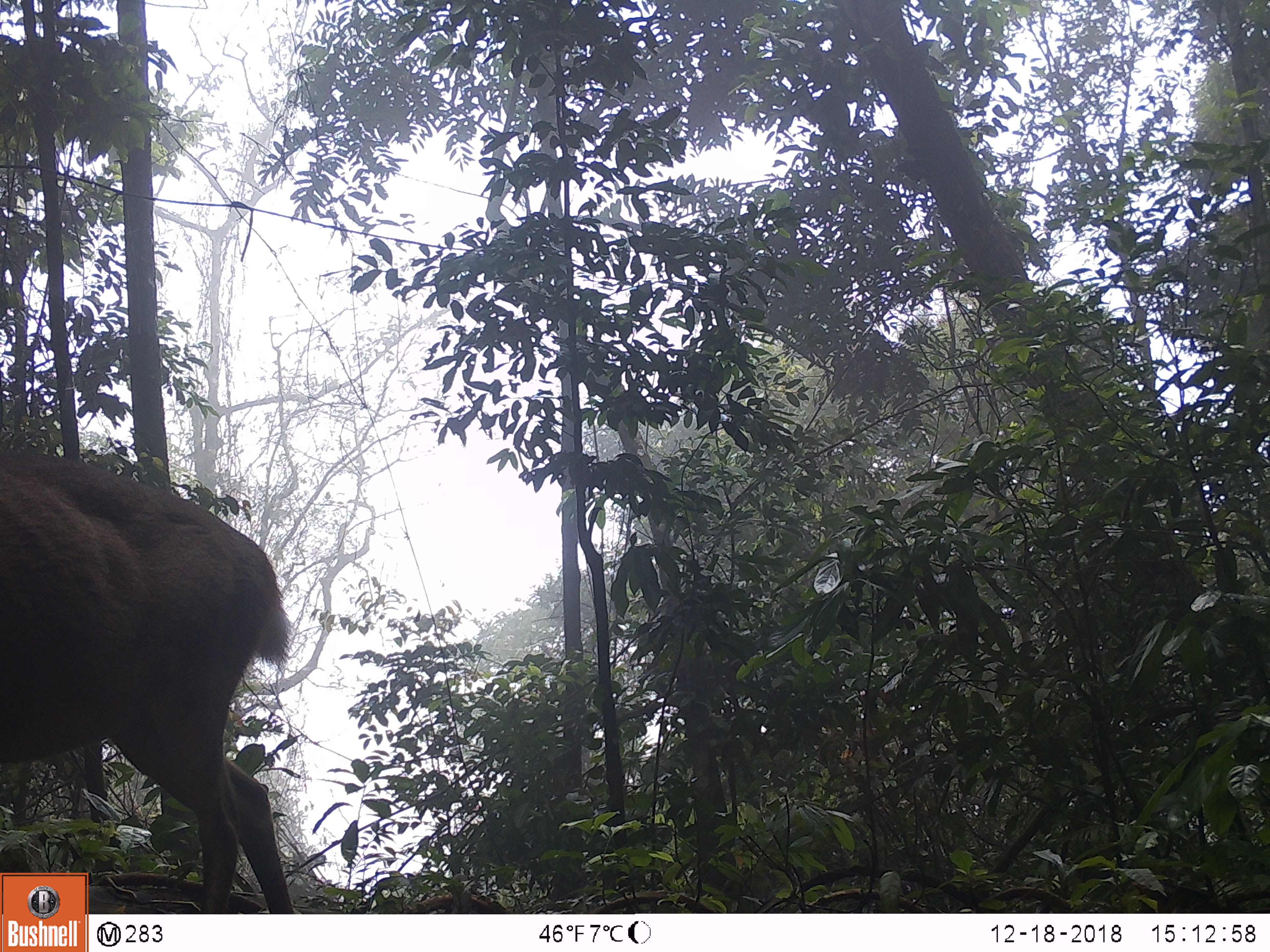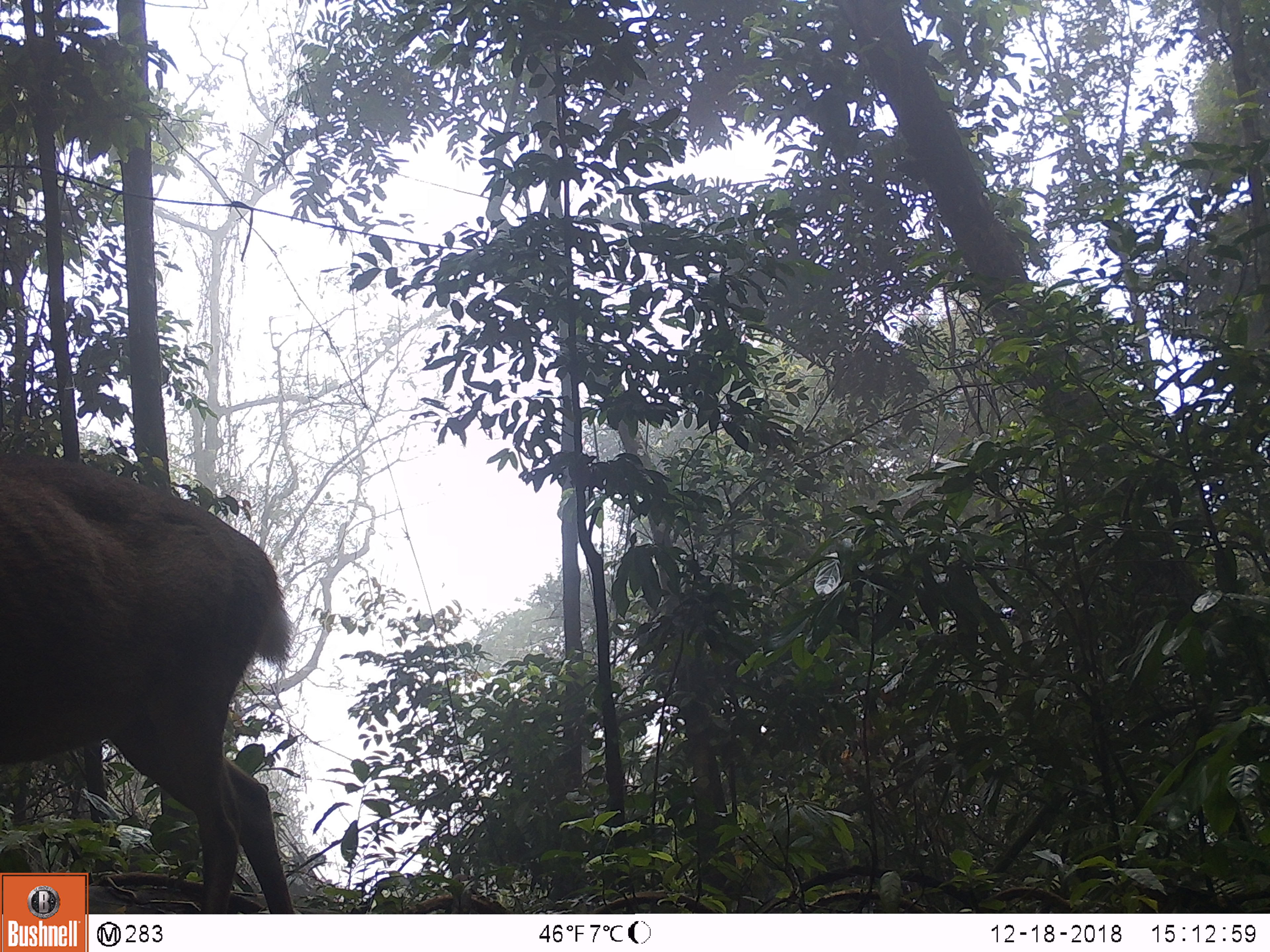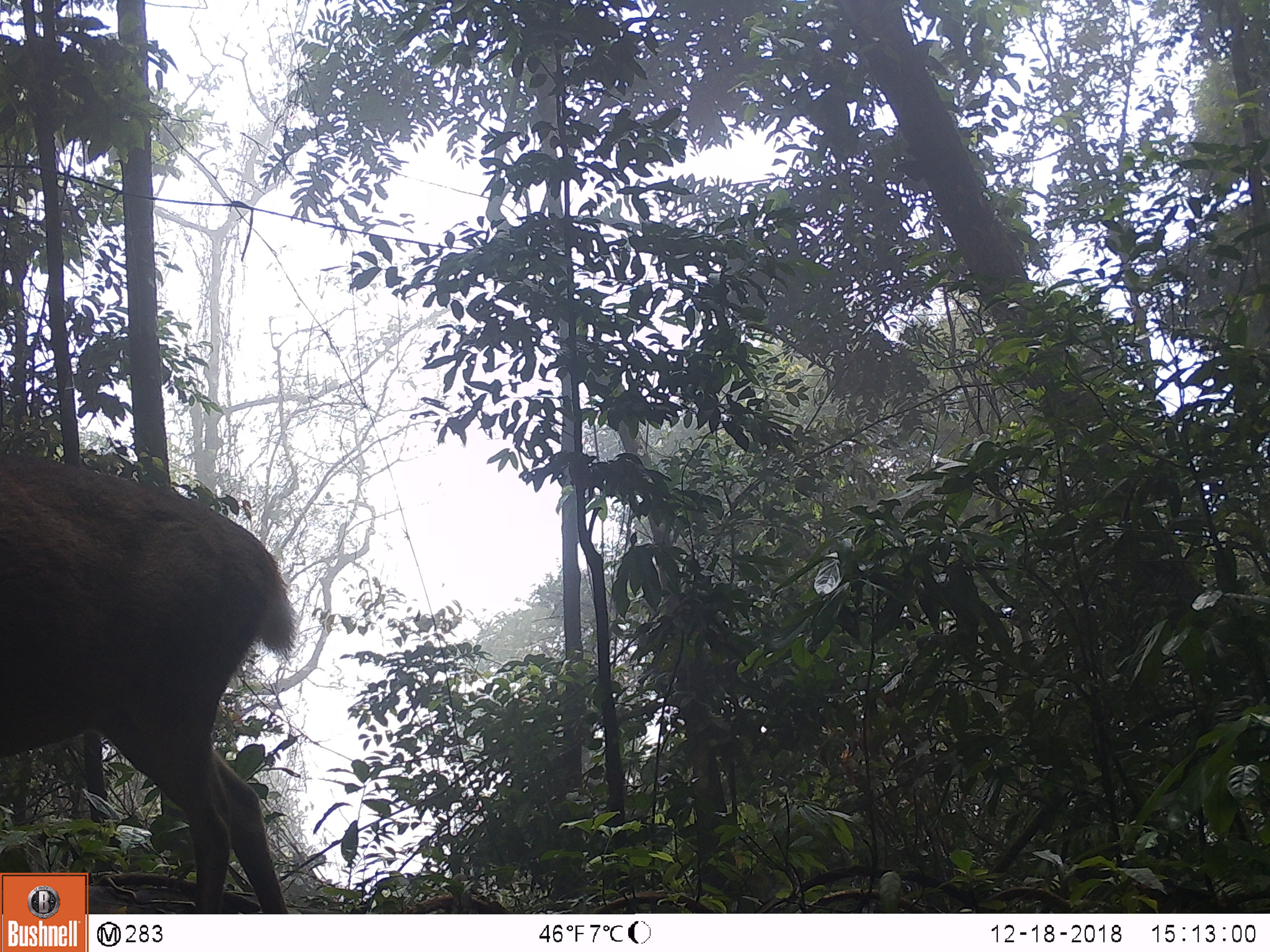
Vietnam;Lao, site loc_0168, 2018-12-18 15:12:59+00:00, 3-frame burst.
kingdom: Animalia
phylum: Chordata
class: Mammalia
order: Artiodactyla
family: Cervidae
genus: Muntiacus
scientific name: Muntiacus vuquangensis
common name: large-antlered muntjac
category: large antlered muntjac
Large antlered muntjac (large-antlered muntjac) (Muntiacus vuquangensis). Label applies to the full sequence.